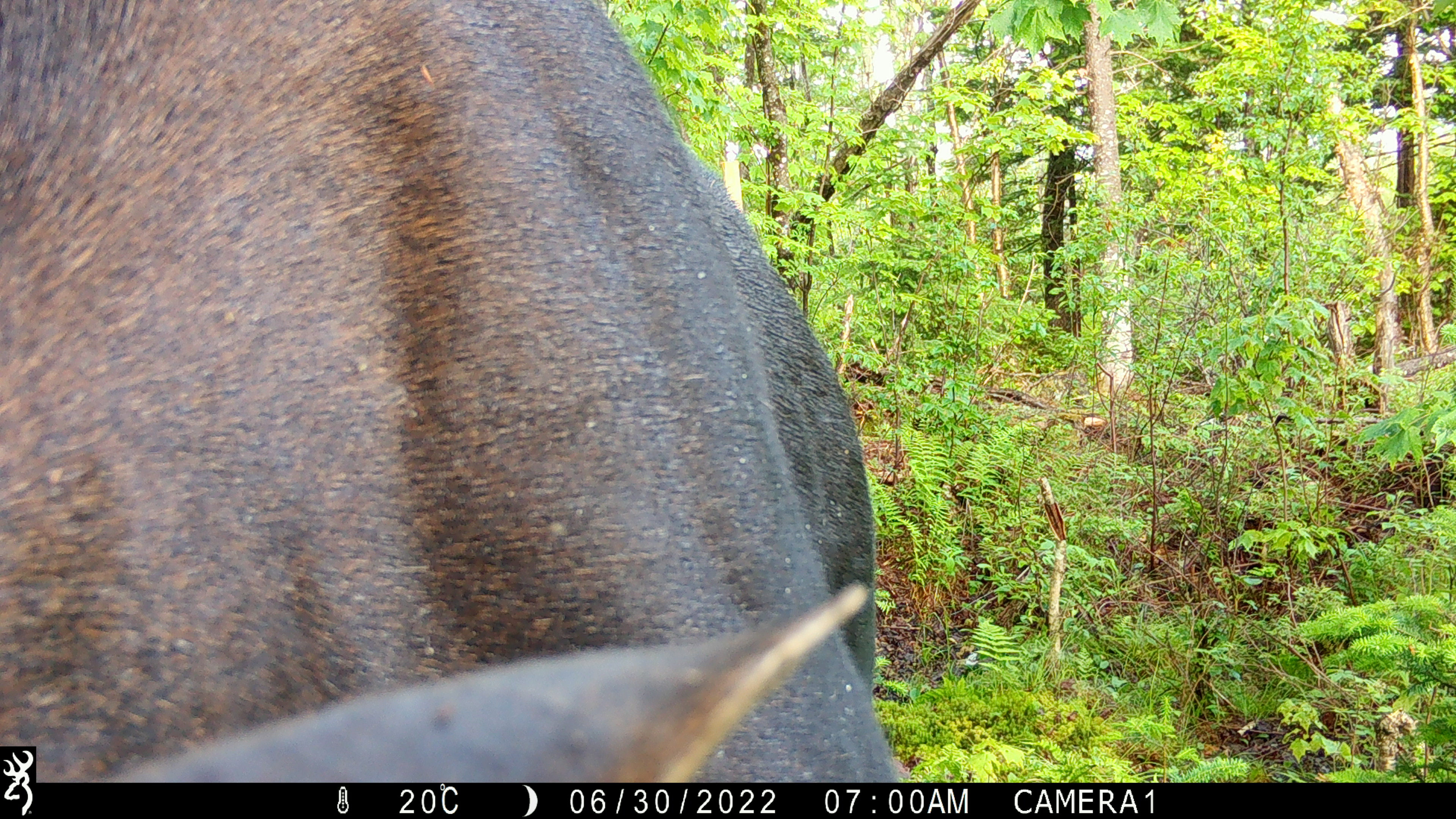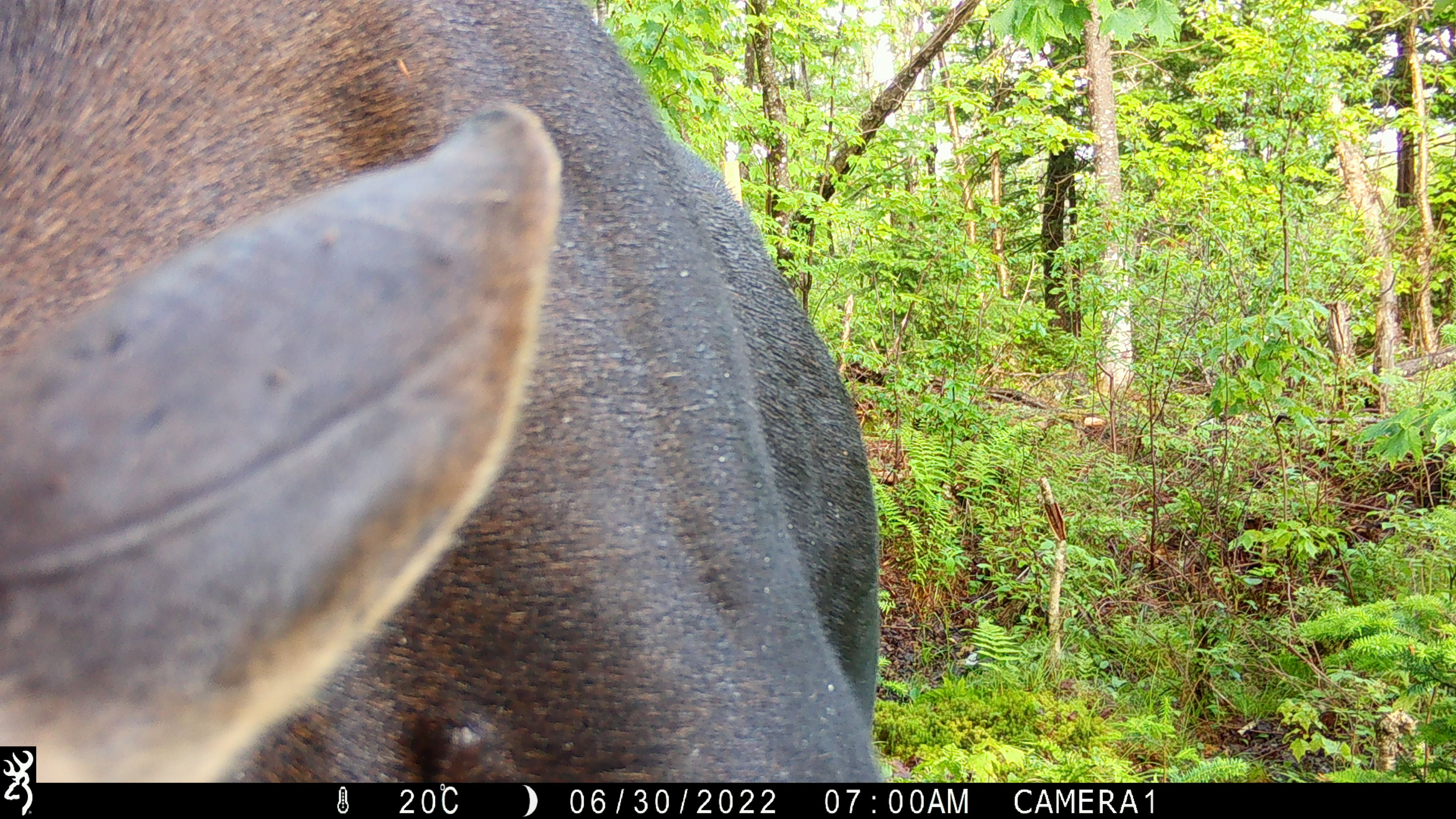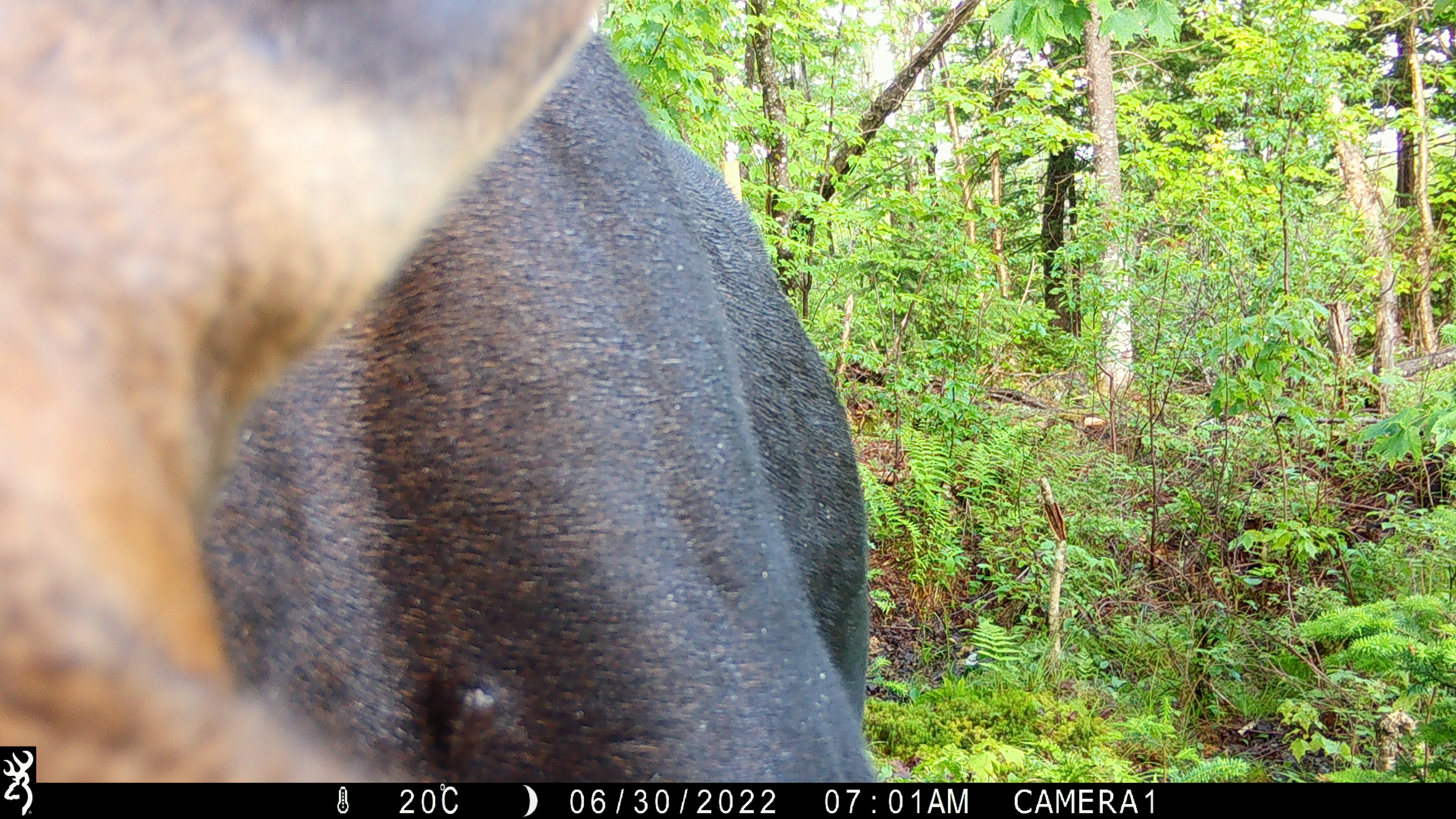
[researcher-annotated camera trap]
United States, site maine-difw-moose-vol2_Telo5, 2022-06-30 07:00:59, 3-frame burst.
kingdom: Animalia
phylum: Chordata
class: Mammalia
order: Artiodactyla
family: Cervidae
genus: Alces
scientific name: Alces alces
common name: moose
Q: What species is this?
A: Moose (Alces alces).